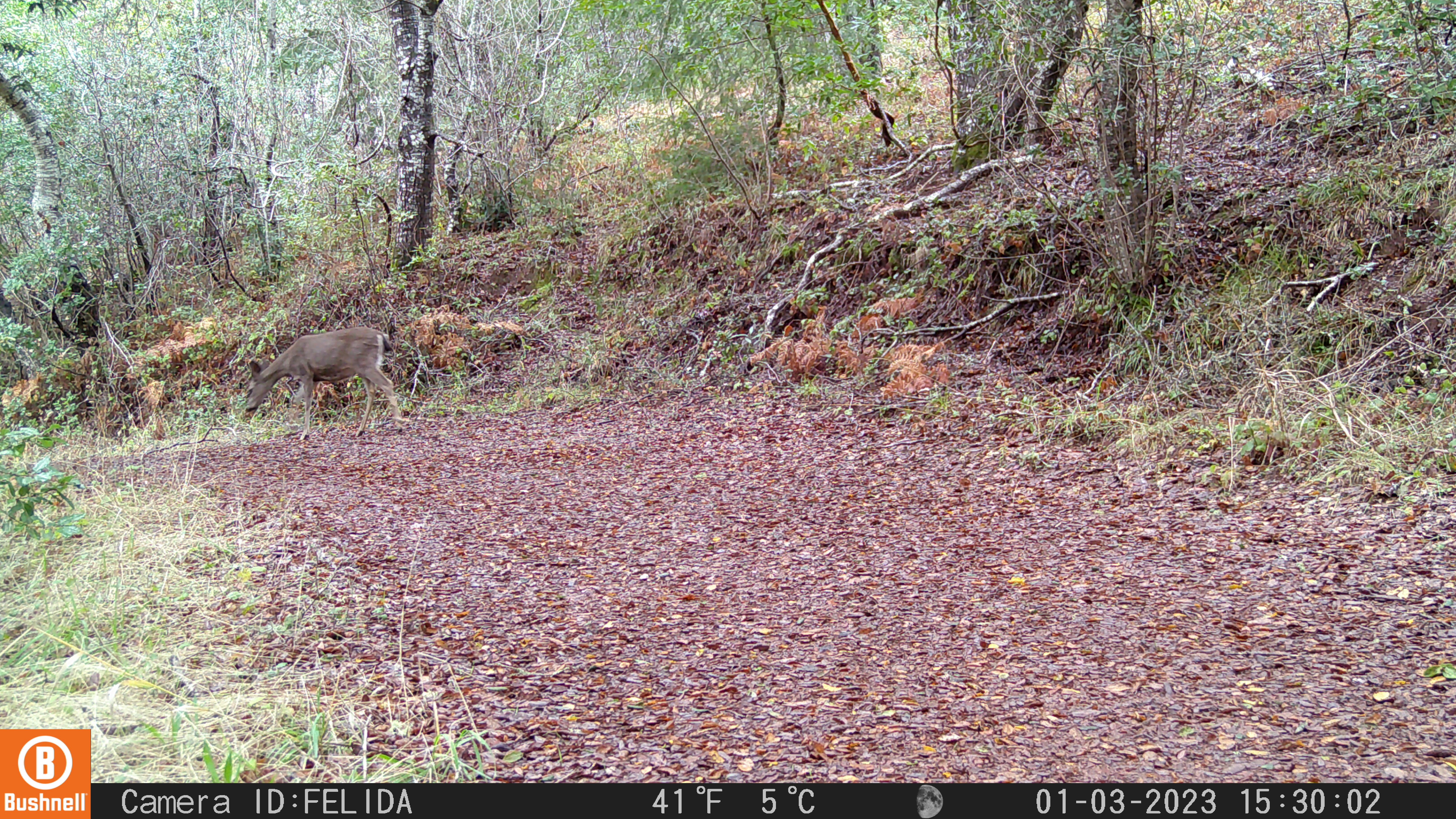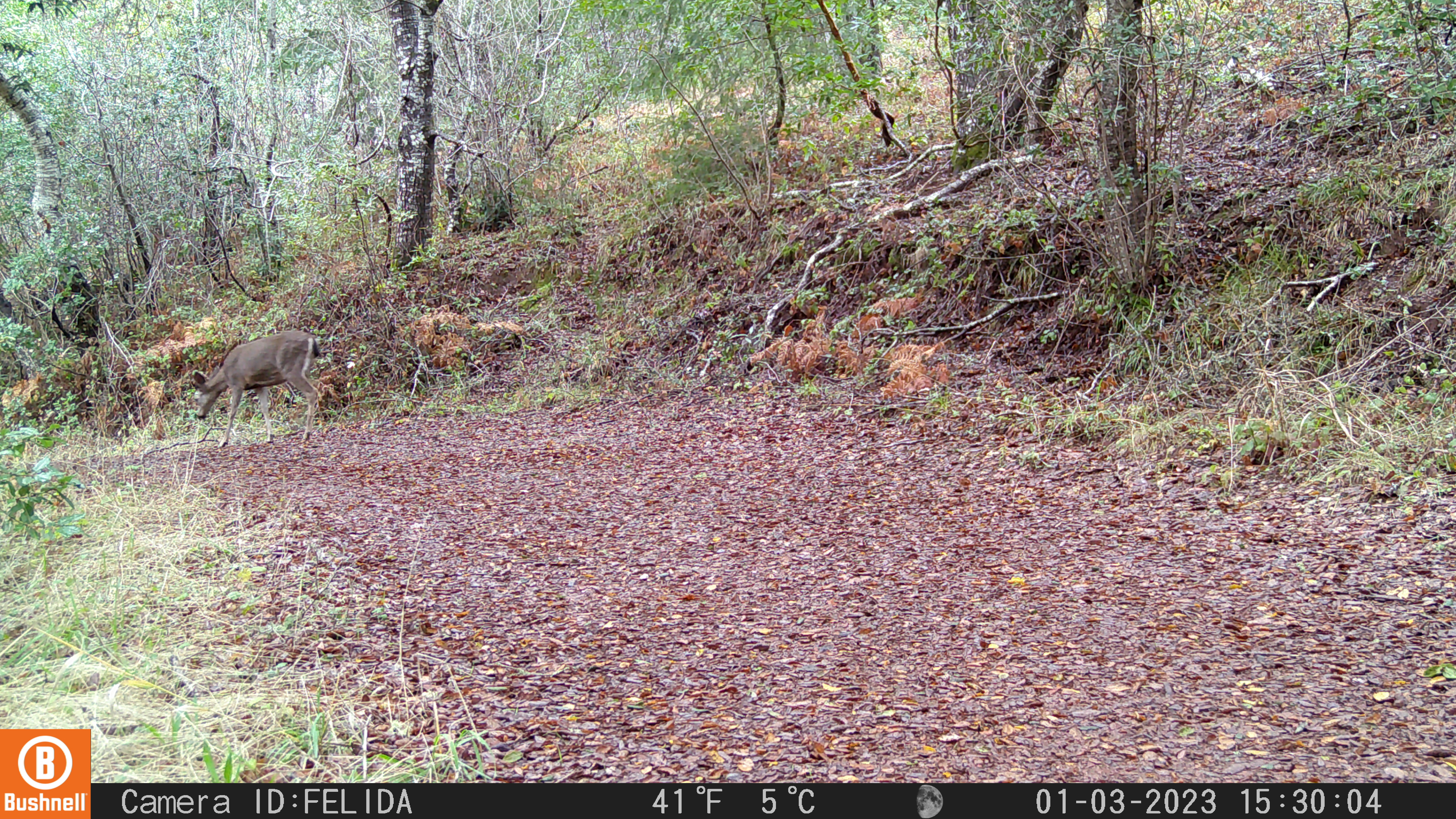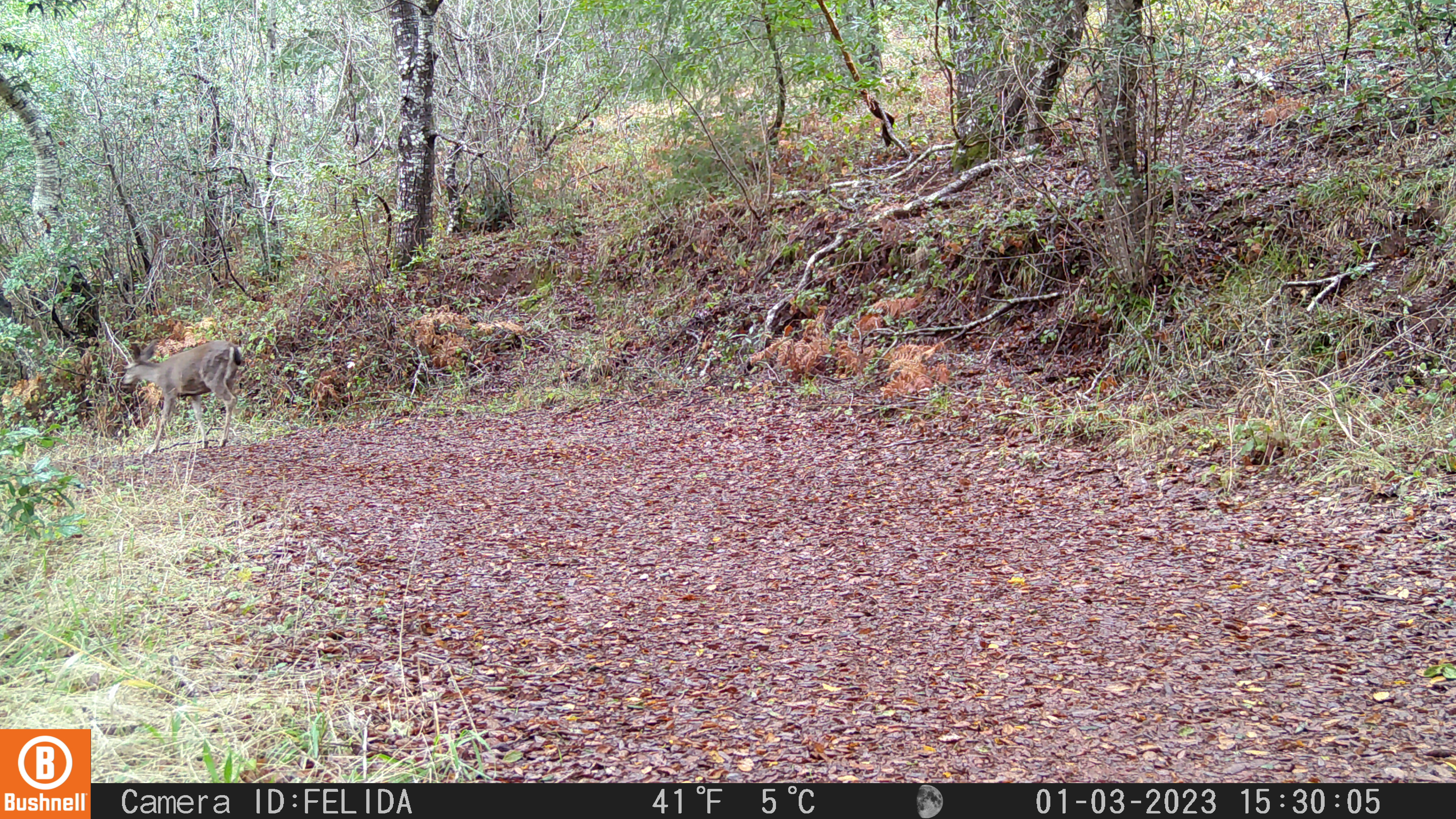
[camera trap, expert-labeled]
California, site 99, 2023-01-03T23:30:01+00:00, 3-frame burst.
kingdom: Animalia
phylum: Chordata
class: Mammalia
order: Artiodactyla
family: Cervidae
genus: Odocoileus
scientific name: Odocoileus hemionus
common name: mule deer